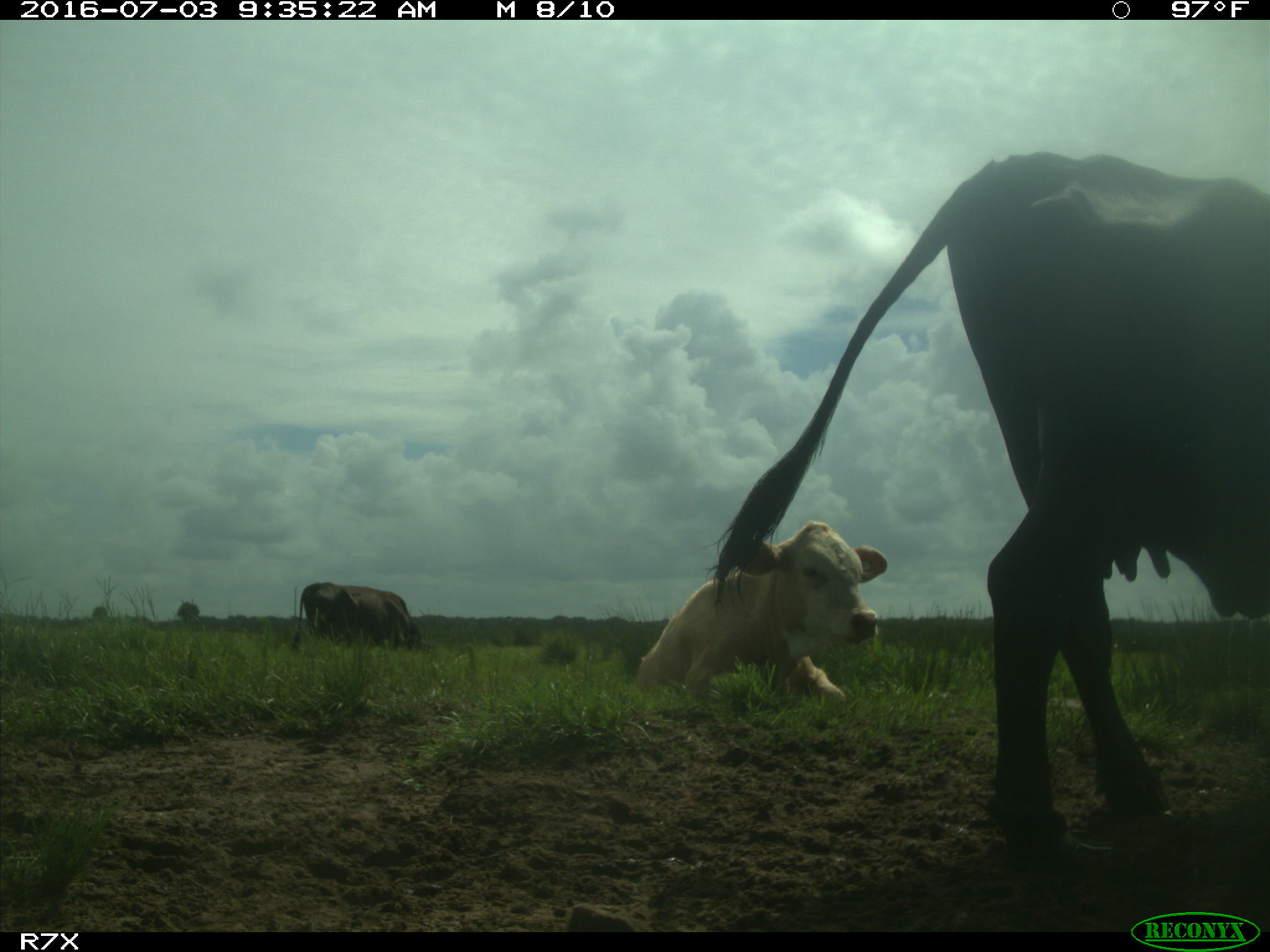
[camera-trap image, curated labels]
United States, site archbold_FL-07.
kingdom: Animalia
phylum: Chordata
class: Mammalia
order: Artiodactyla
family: Bovidae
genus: Bos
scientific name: Bos taurus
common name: domestic cow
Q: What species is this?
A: Bos taurus (domestic cow).